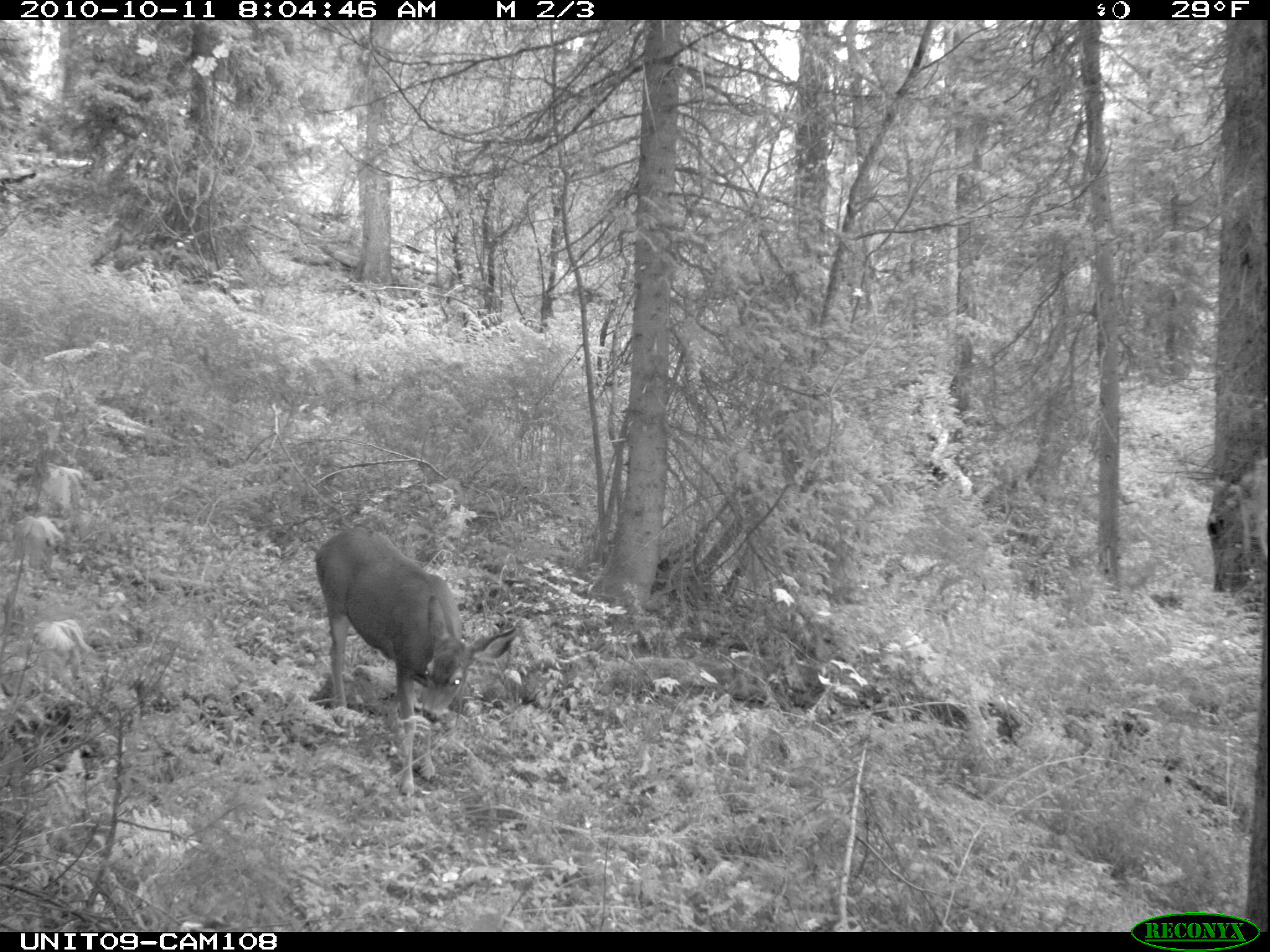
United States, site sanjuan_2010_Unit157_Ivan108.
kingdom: Animalia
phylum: Chordata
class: Mammalia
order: Artiodactyla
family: Cervidae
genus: Odocoileus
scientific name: Odocoileus hemionus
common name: mule deer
Odocoileus hemionus (mule deer).